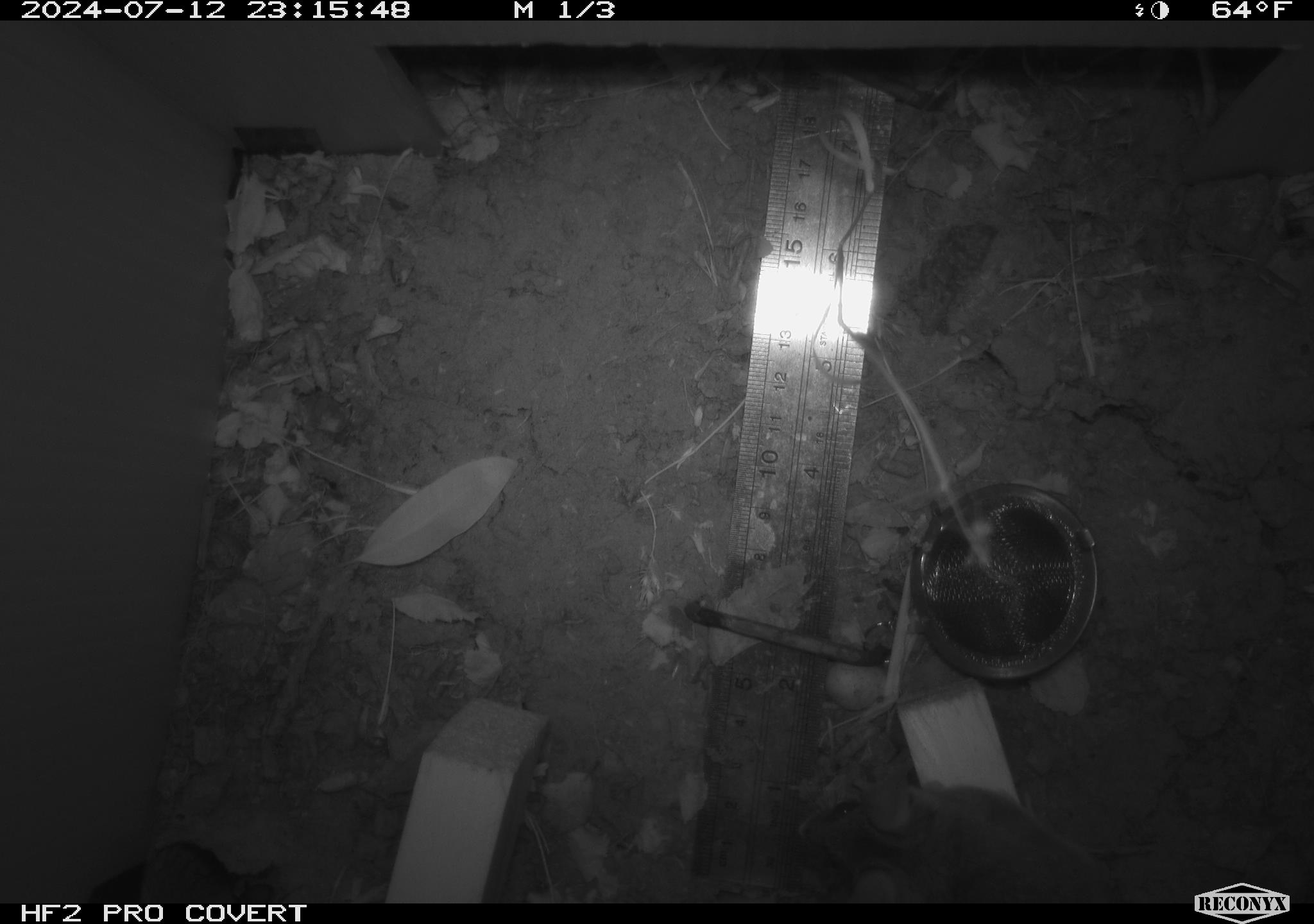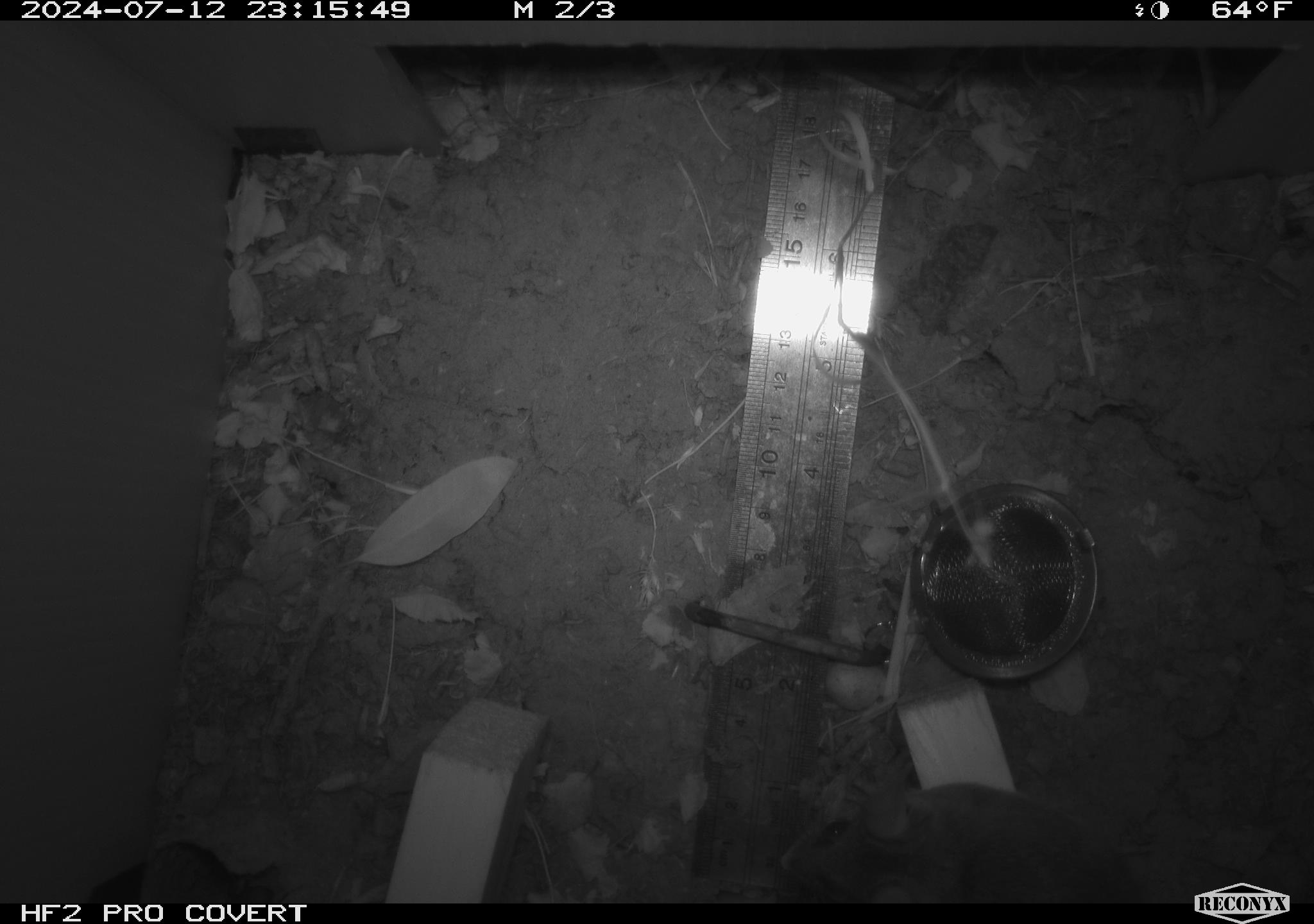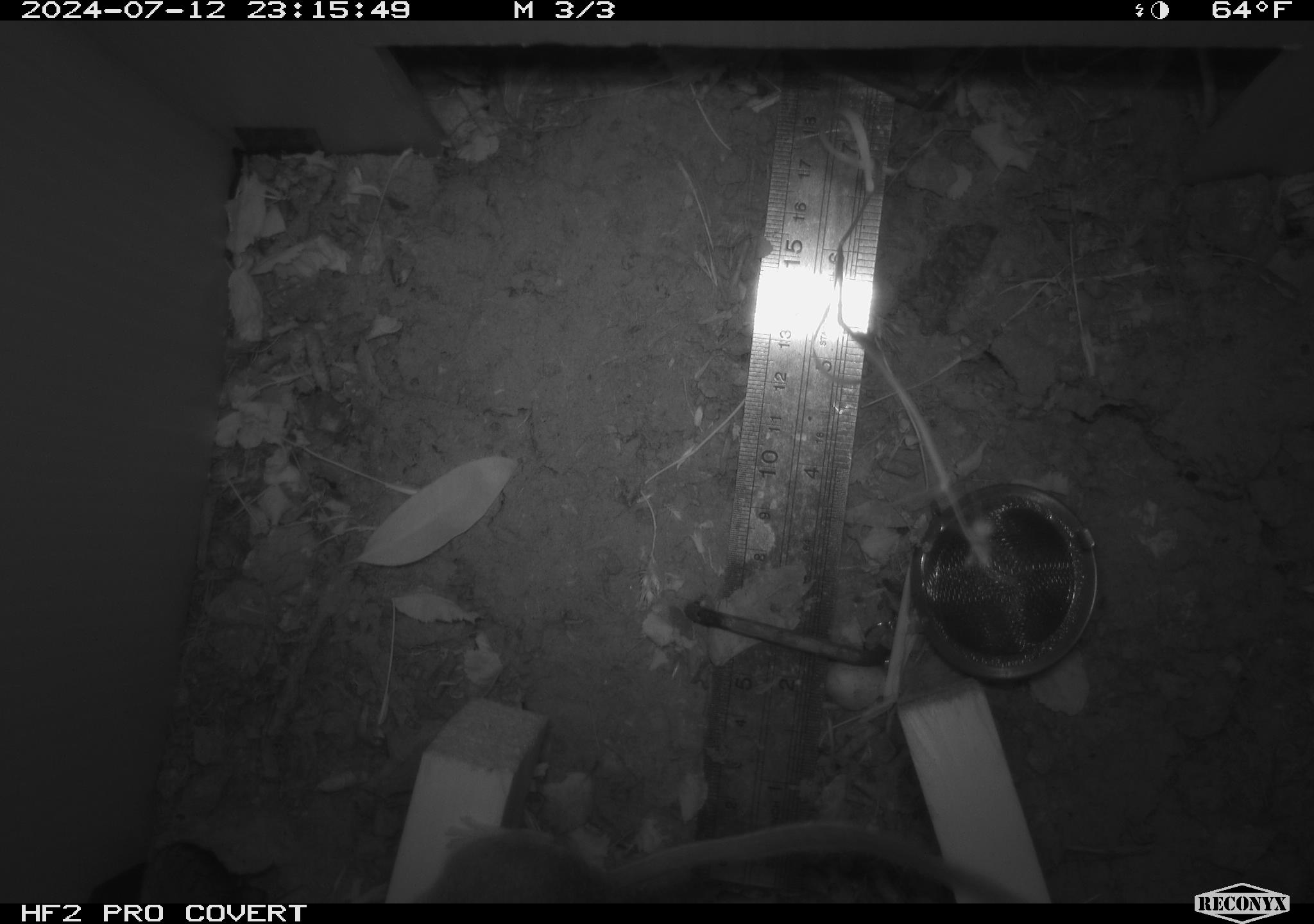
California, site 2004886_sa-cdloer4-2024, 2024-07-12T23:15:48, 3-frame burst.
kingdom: Animalia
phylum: Chordata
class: Mammalia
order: Rodentia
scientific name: Rodentia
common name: rodent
Rodent (Rodentia).